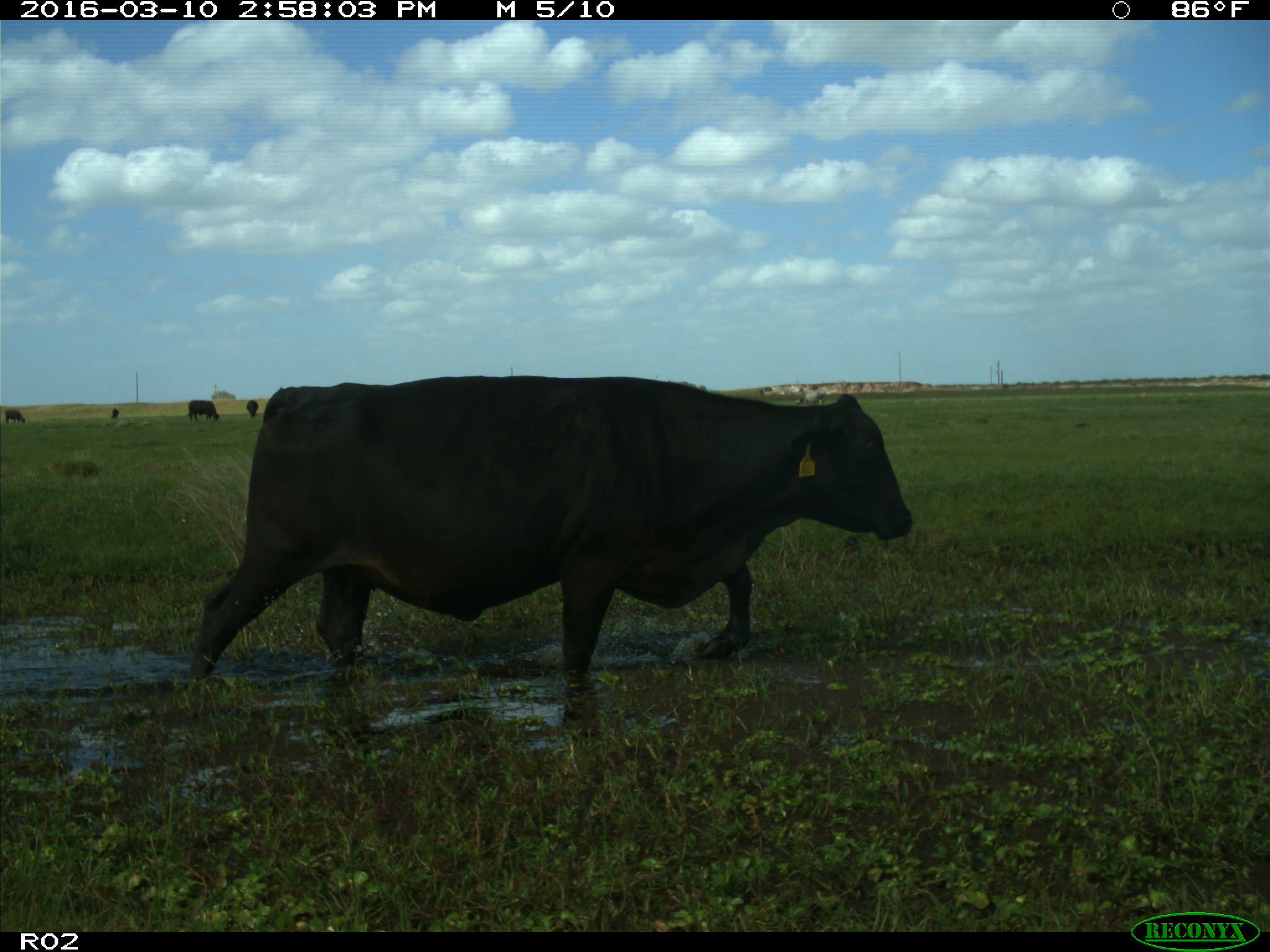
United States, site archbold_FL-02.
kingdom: Animalia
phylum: Chordata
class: Mammalia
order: Artiodactyla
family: Bovidae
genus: Bos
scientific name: Bos taurus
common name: domestic cow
Bos taurus (domestic cow).